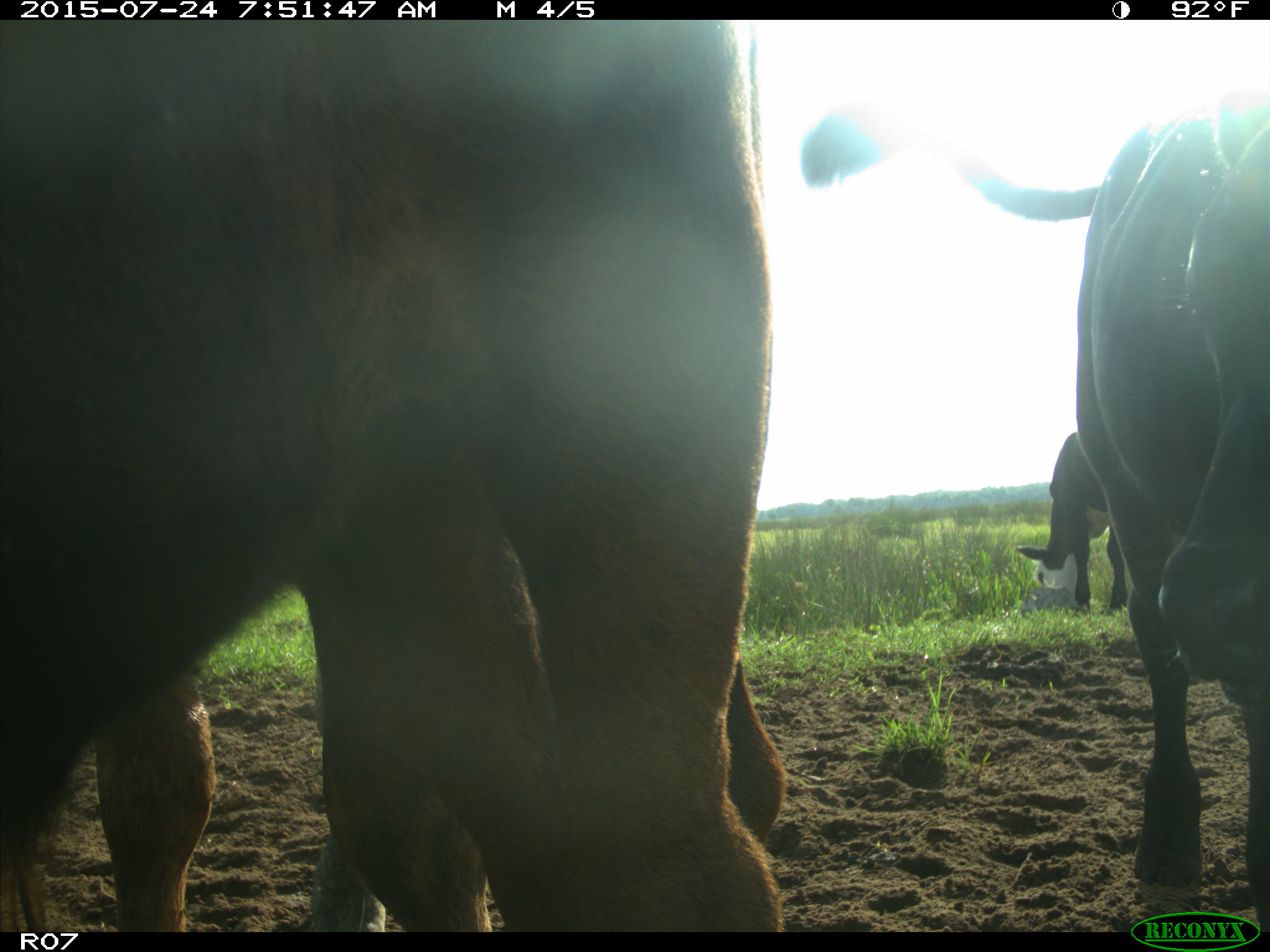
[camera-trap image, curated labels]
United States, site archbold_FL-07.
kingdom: Animalia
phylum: Chordata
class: Mammalia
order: Artiodactyla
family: Bovidae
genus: Bos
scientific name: Bos taurus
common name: domestic cow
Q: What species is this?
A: Bos taurus (domestic cow).